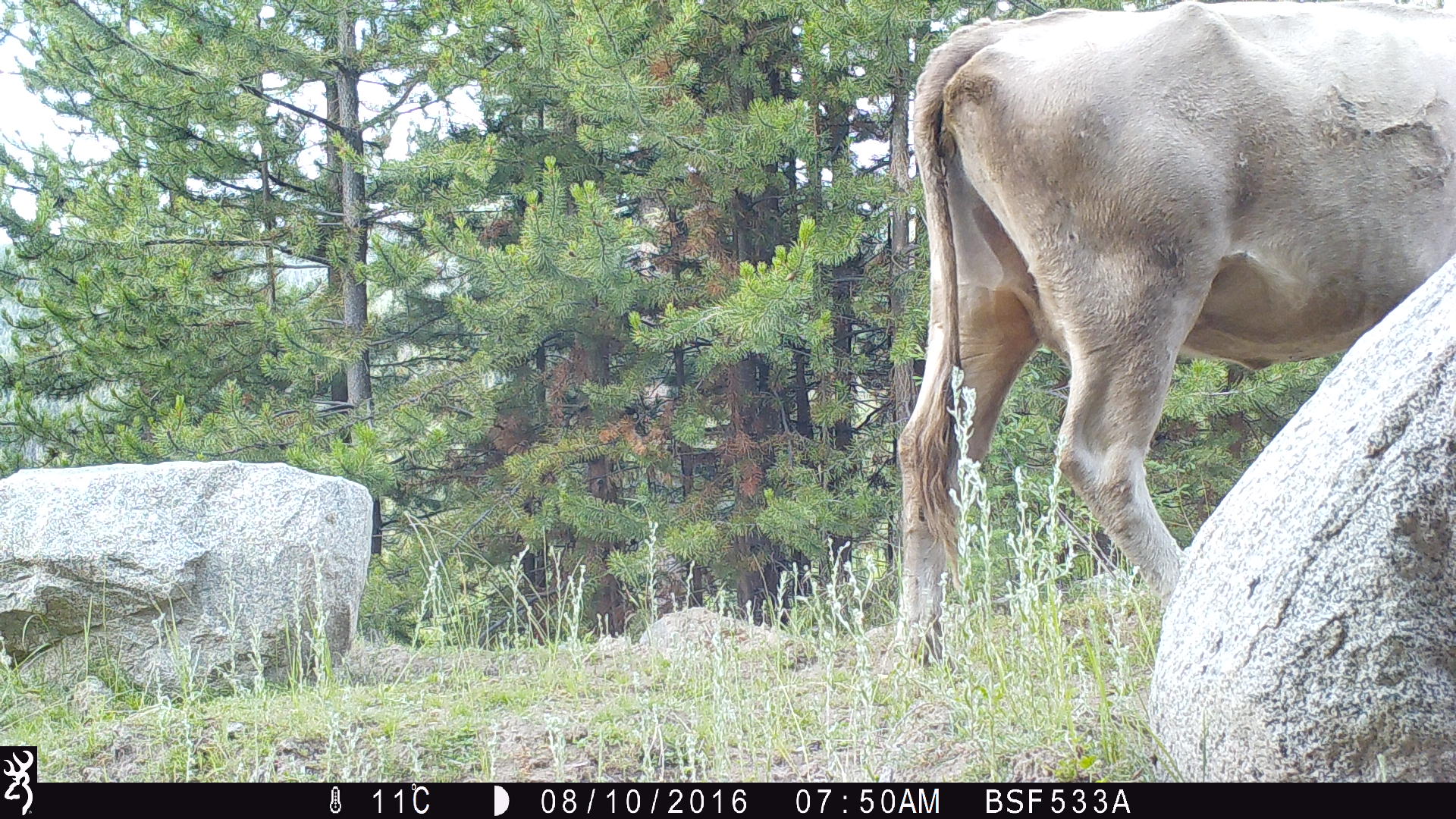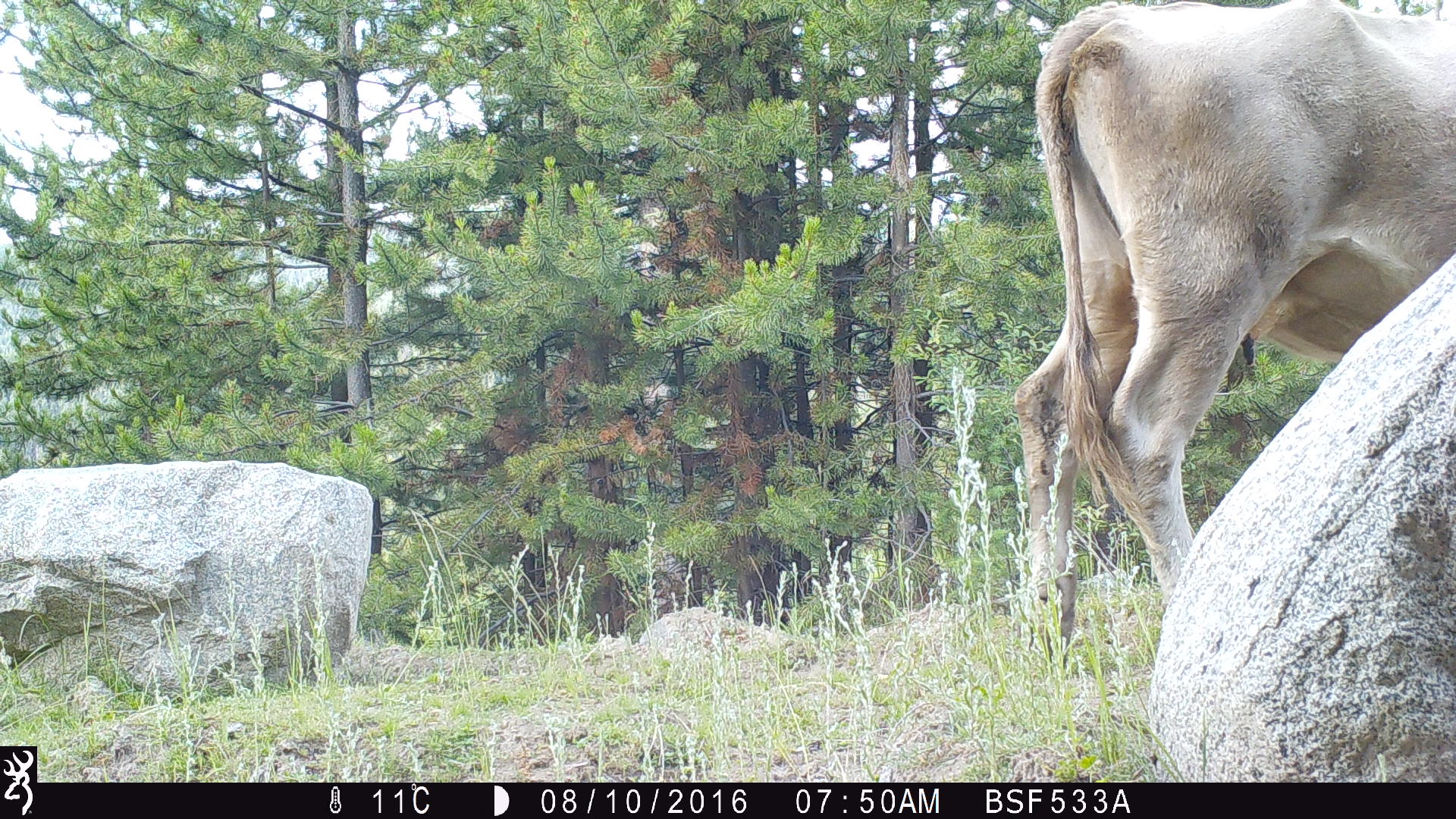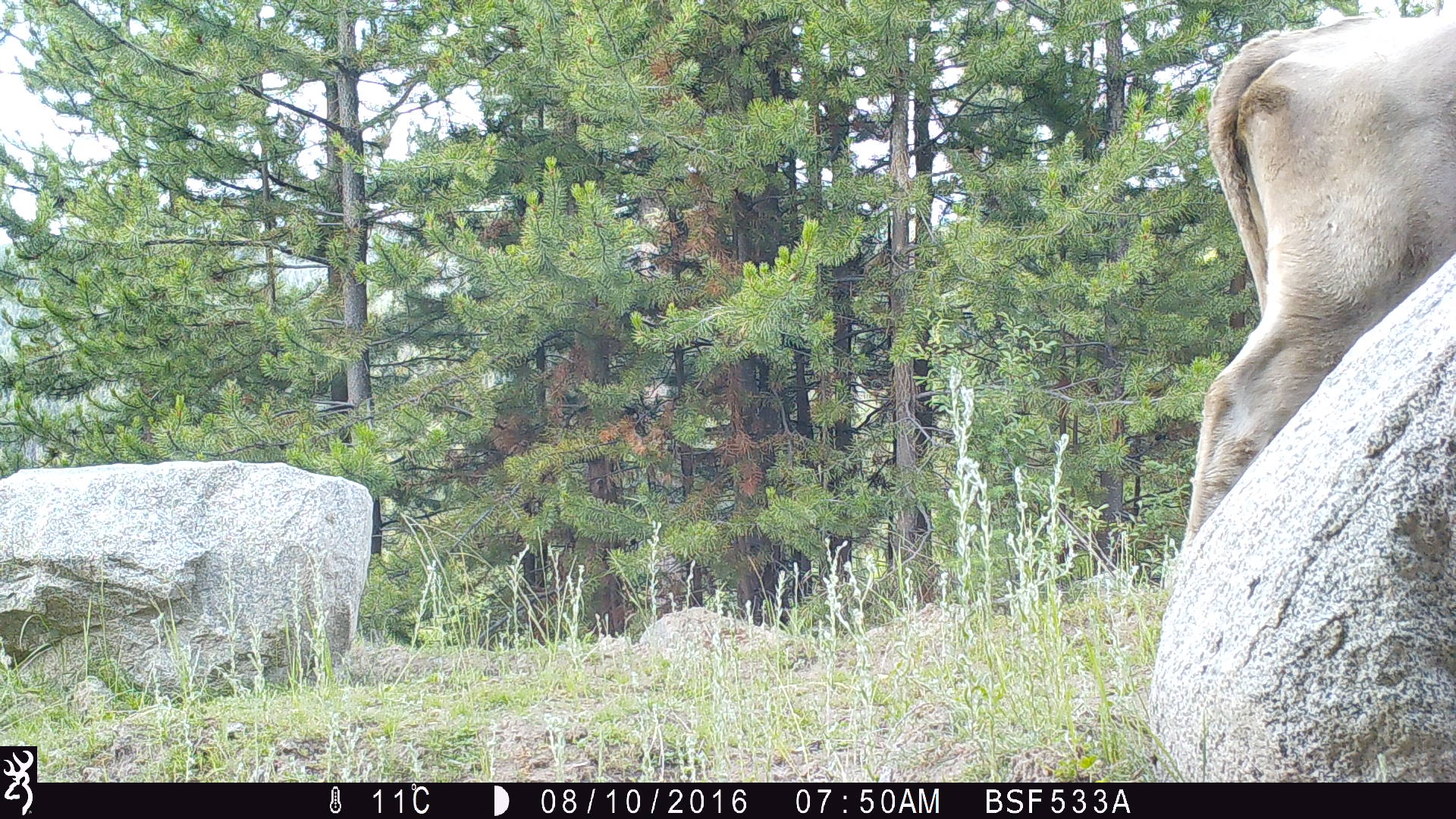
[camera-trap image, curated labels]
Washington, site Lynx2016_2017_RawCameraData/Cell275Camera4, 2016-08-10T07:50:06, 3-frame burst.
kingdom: Animalia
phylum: Chordata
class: Mammalia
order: Artiodactyla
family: Bovidae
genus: Bos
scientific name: Bos taurus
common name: domestic cattle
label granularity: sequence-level